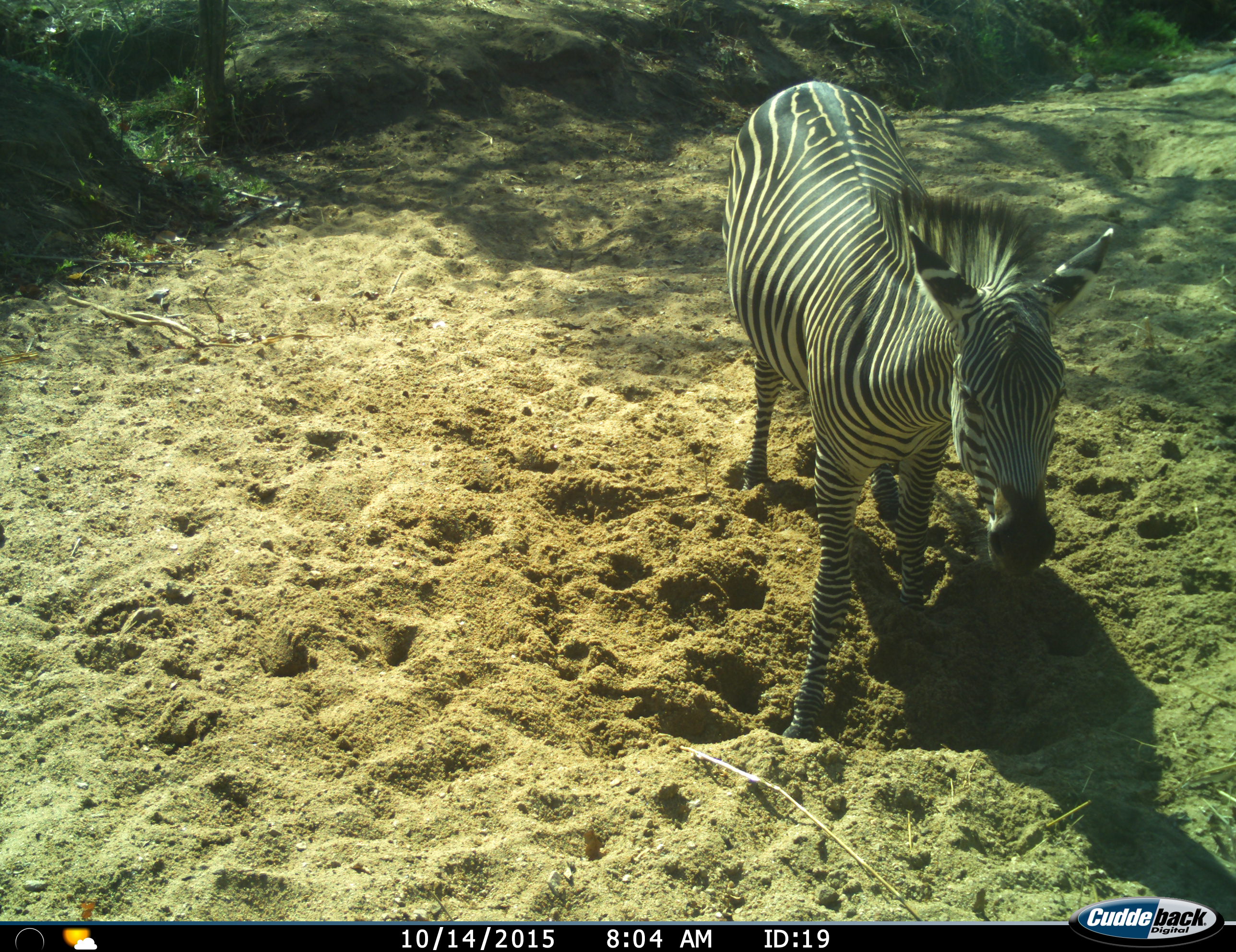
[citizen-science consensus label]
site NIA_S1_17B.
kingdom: Animalia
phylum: Chordata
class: Mammalia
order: Perissodactyla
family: Equidae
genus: Equus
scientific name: Equus quagga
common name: plains zebra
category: zebraplains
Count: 1.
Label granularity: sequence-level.